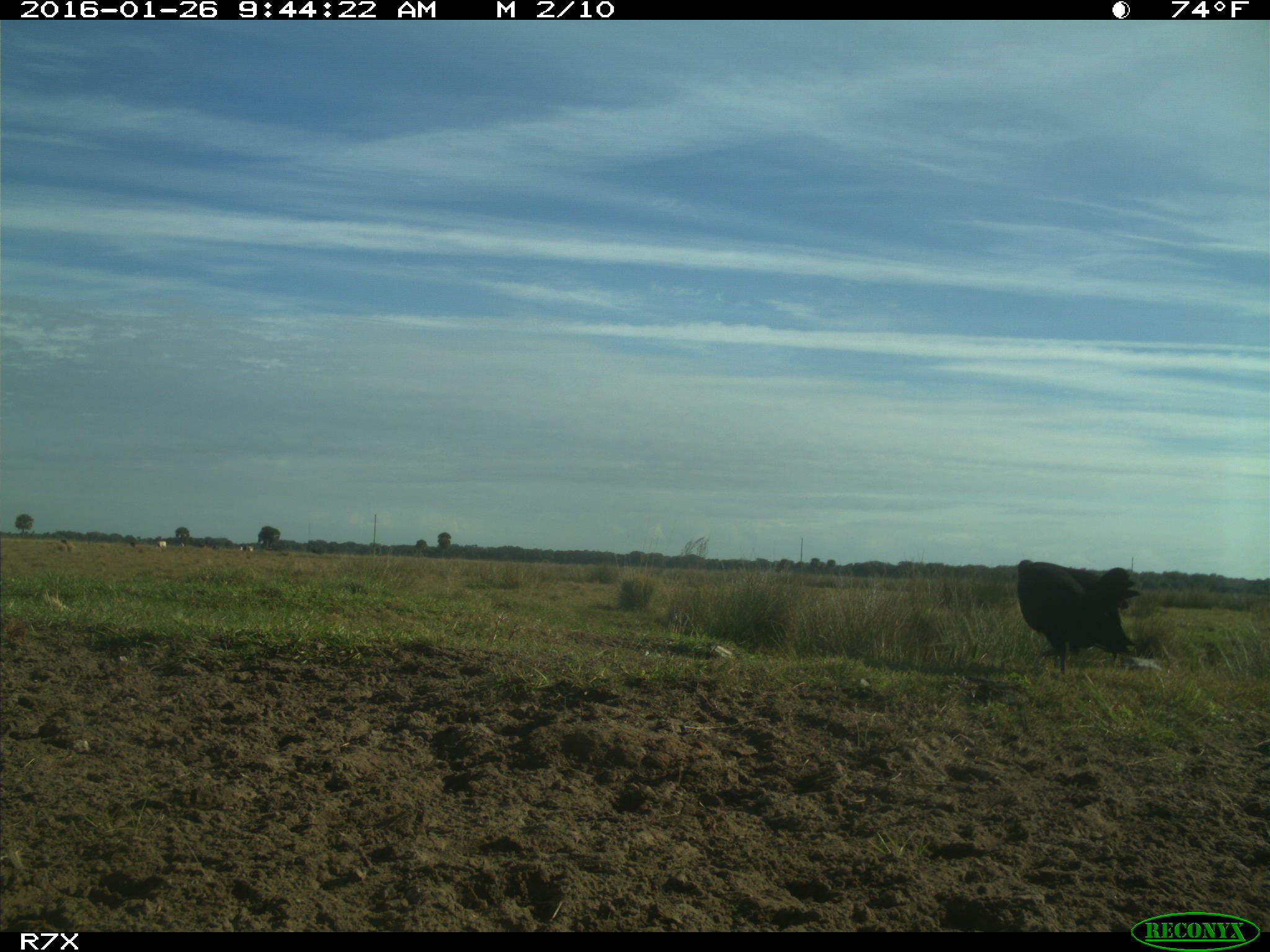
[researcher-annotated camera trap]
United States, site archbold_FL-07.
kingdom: Animalia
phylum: Chordata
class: Aves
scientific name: Aves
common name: birds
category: unidentified bird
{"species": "unidentified bird (birds) (Aves)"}